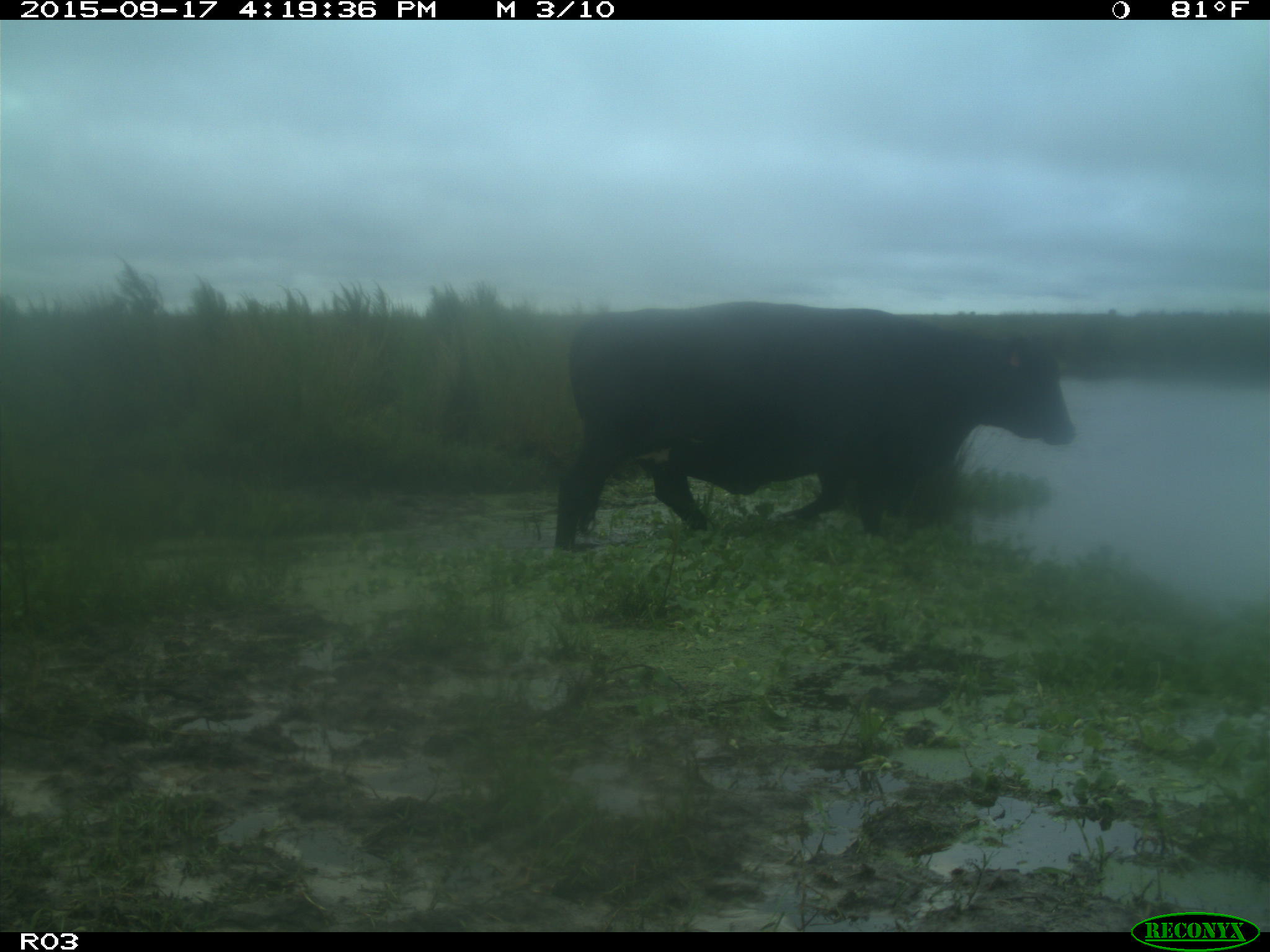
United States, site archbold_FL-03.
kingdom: Animalia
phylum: Chordata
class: Mammalia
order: Artiodactyla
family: Bovidae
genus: Bos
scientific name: Bos taurus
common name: domestic cow